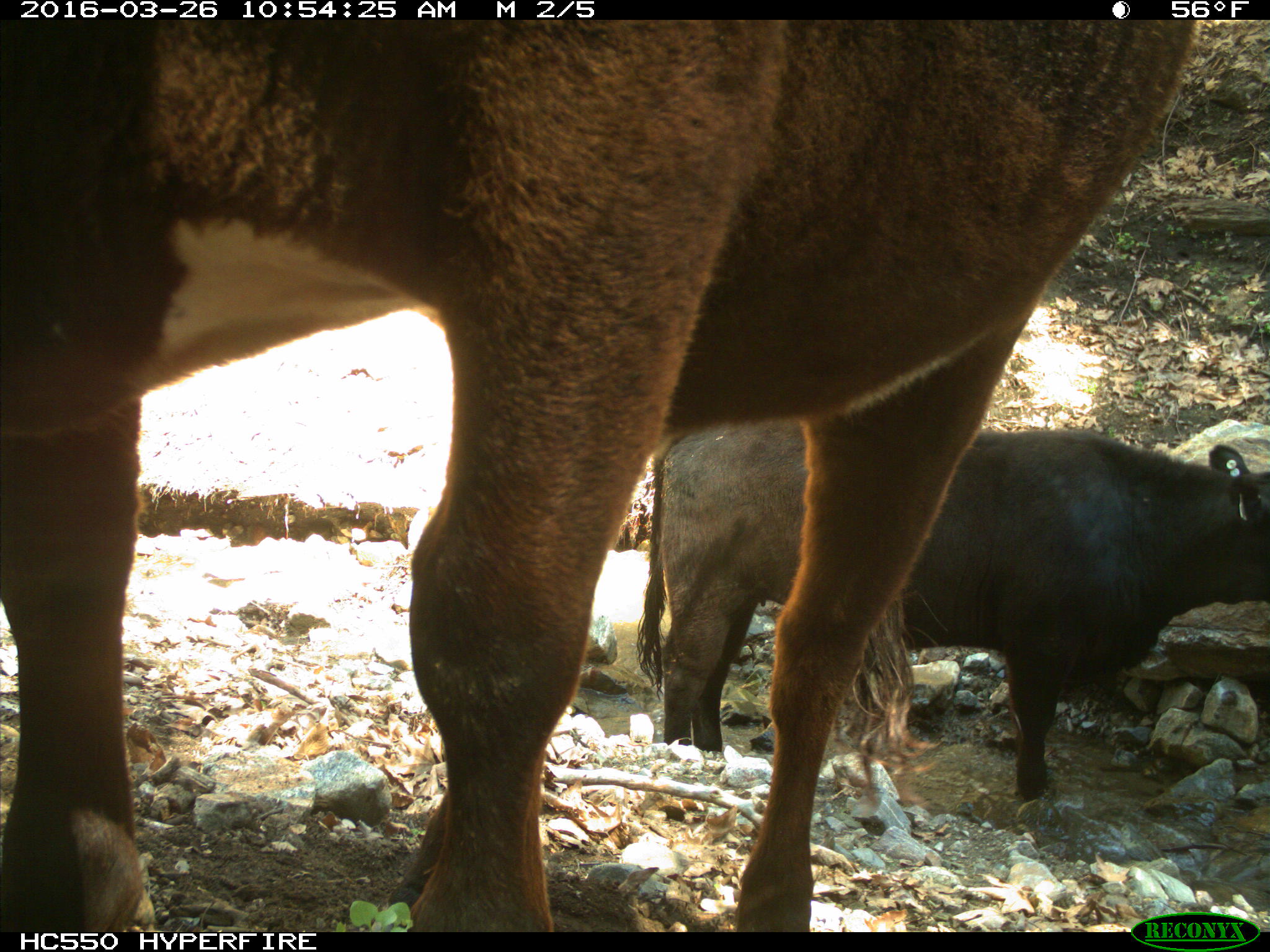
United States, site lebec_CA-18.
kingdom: Animalia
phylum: Chordata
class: Mammalia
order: Artiodactyla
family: Bovidae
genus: Bos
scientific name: Bos taurus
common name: domestic cow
Bos taurus (domestic cow).